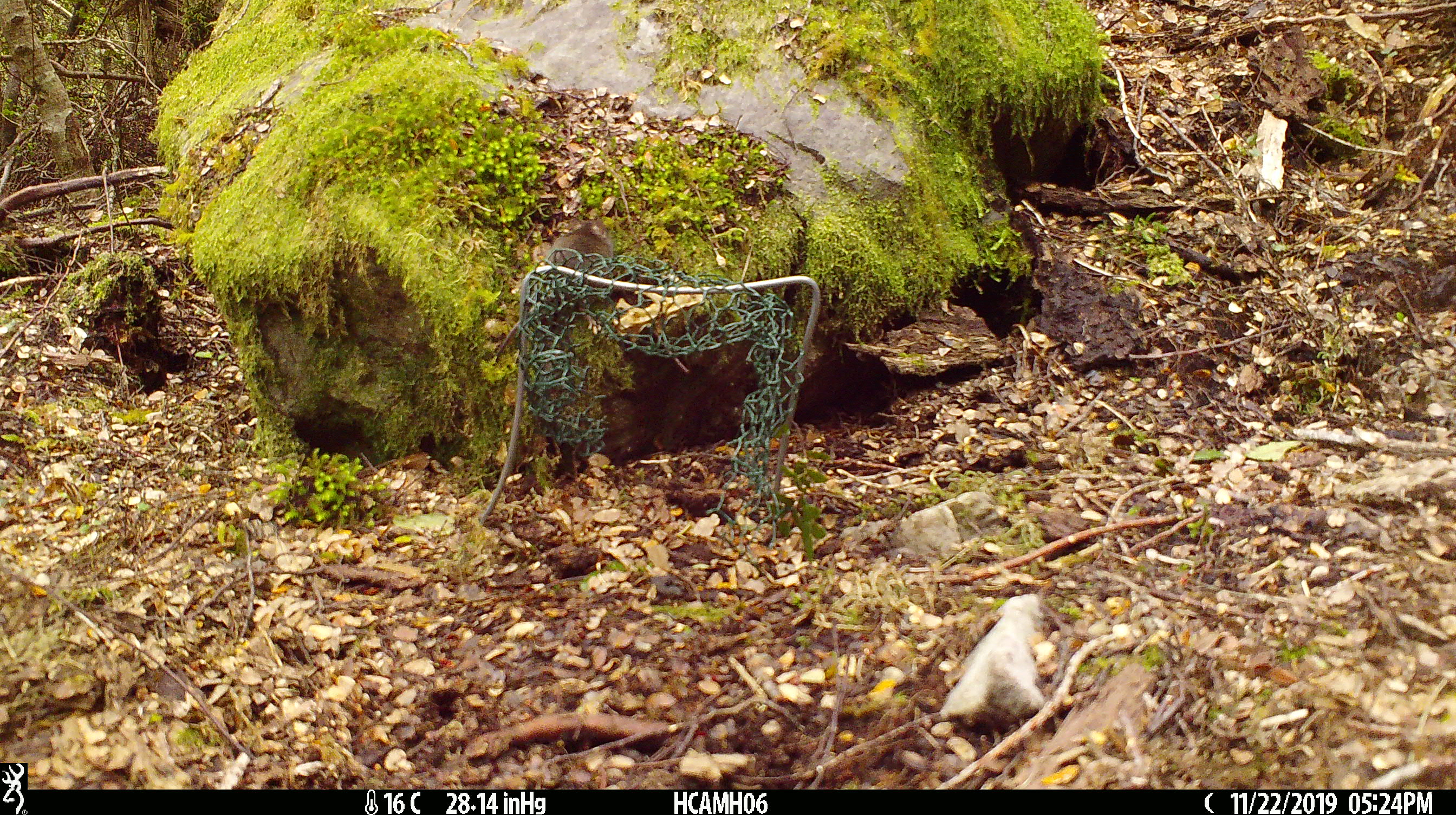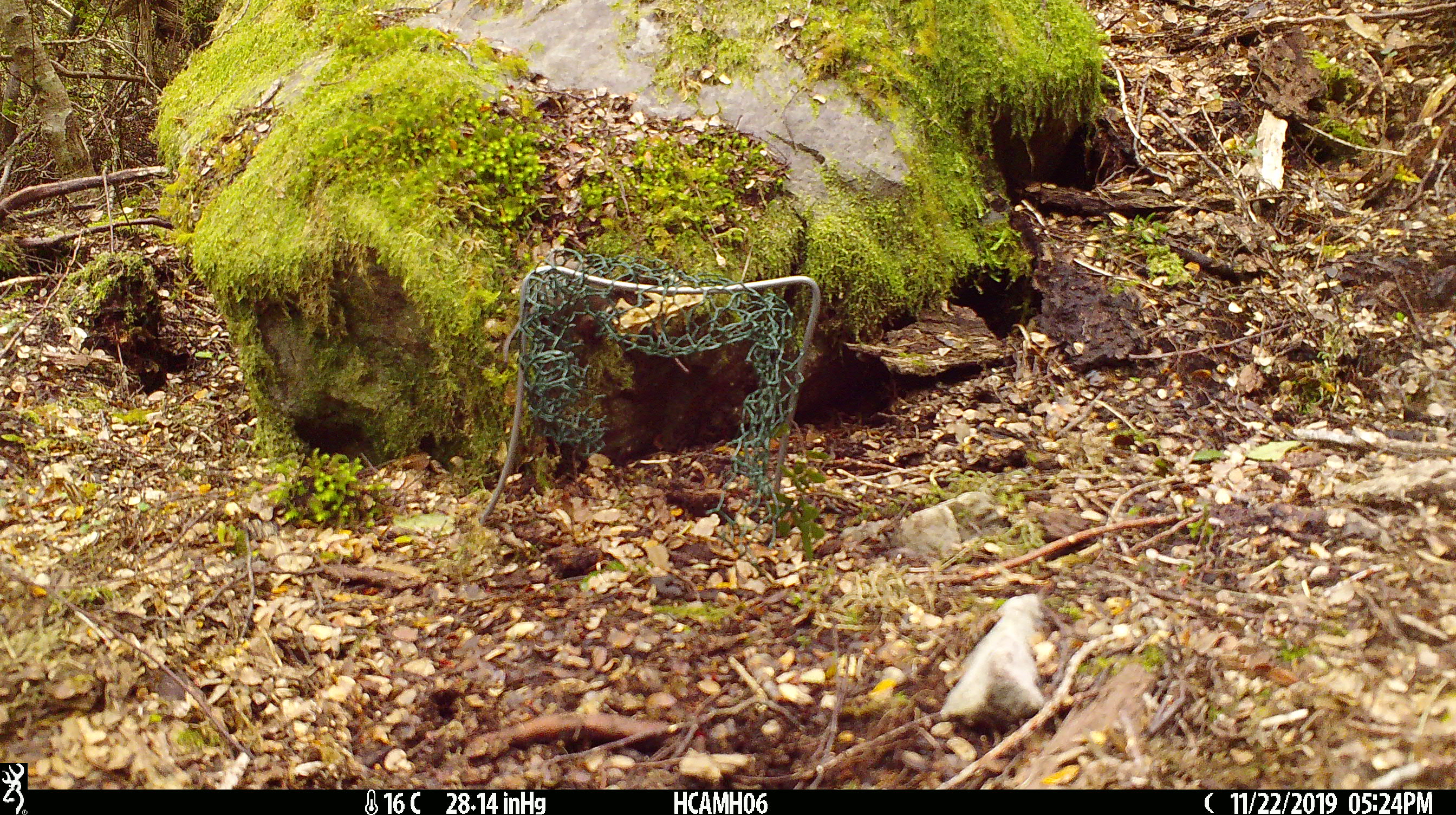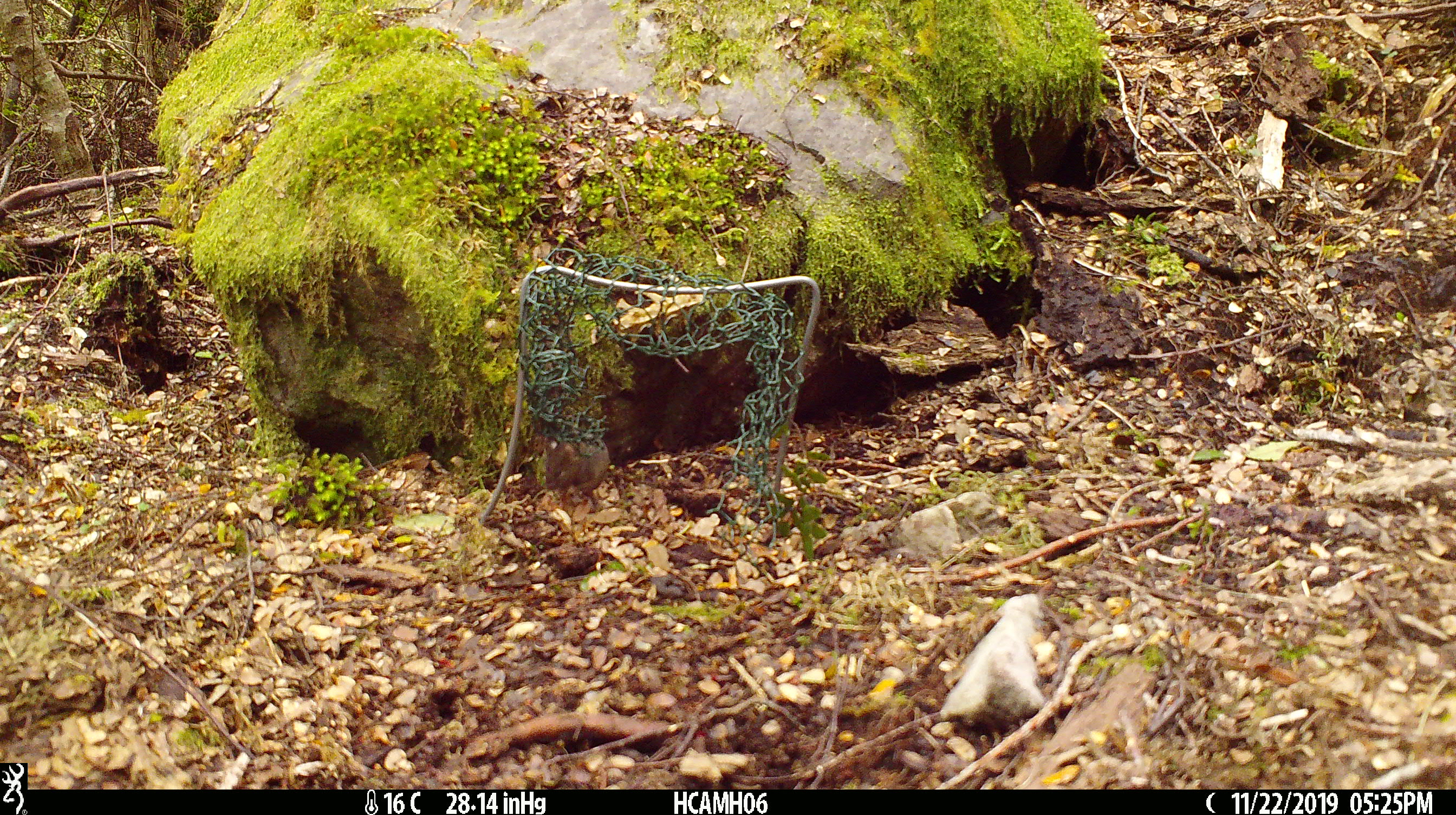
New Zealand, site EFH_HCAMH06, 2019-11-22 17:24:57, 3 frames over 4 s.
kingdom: Animalia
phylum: Chordata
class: Mammalia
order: Rodentia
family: Muridae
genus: Mus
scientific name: Mus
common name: mouse